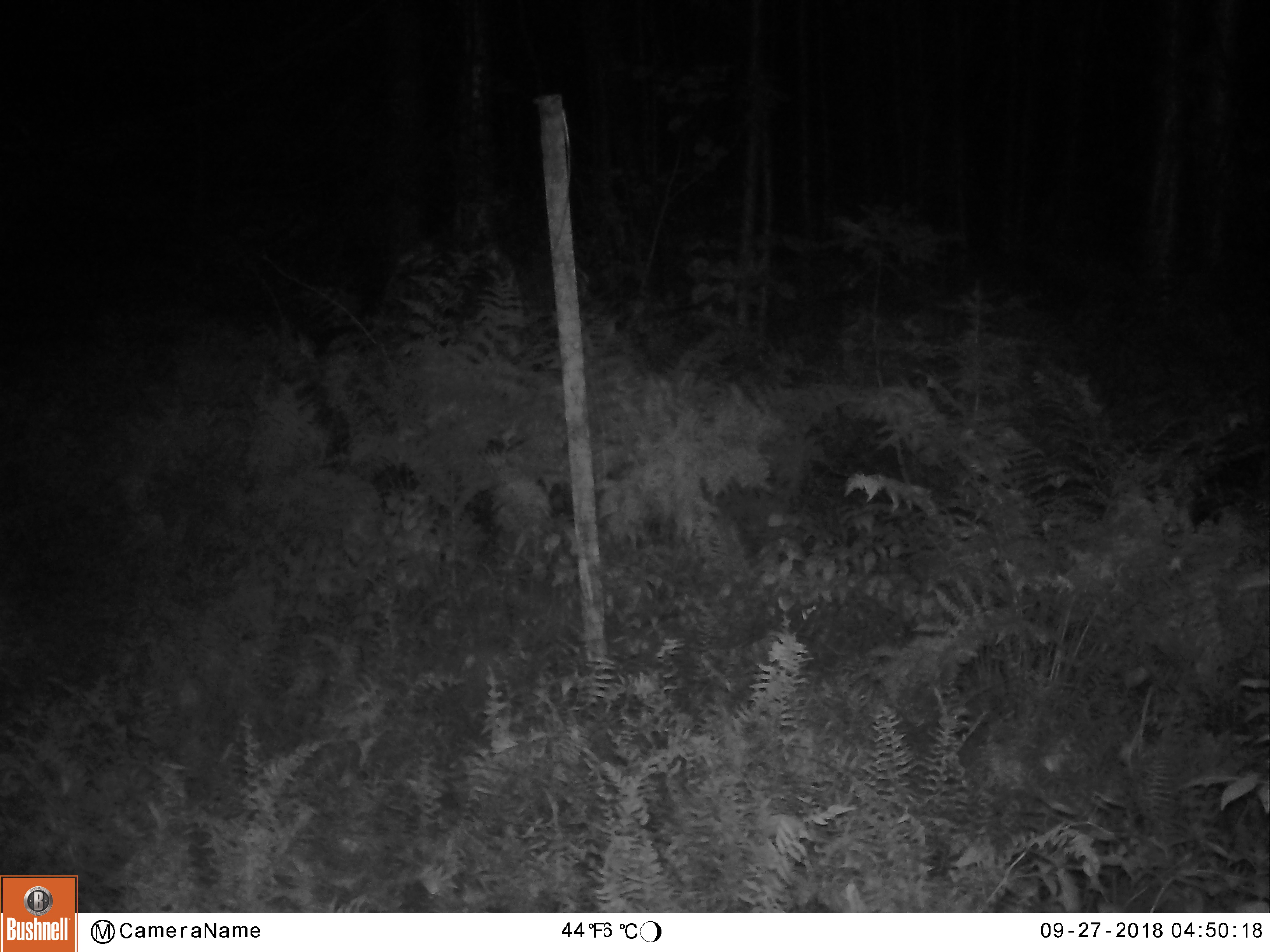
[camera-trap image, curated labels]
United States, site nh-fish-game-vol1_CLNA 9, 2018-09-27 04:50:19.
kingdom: Animalia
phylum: Chordata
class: Mammalia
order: Artiodactyla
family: Cervidae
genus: Alces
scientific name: Alces alces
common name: moose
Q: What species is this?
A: Moose (Alces alces).